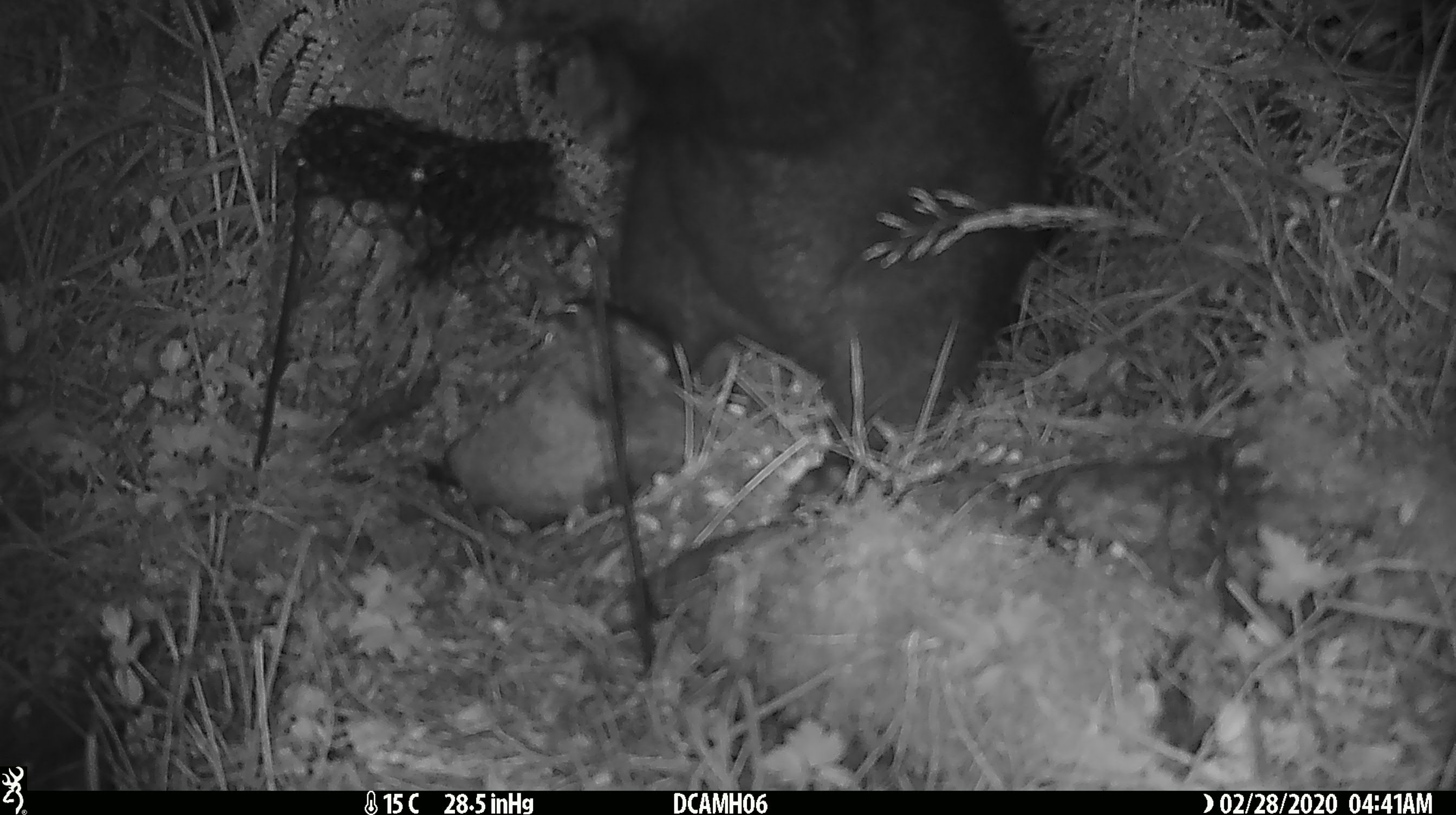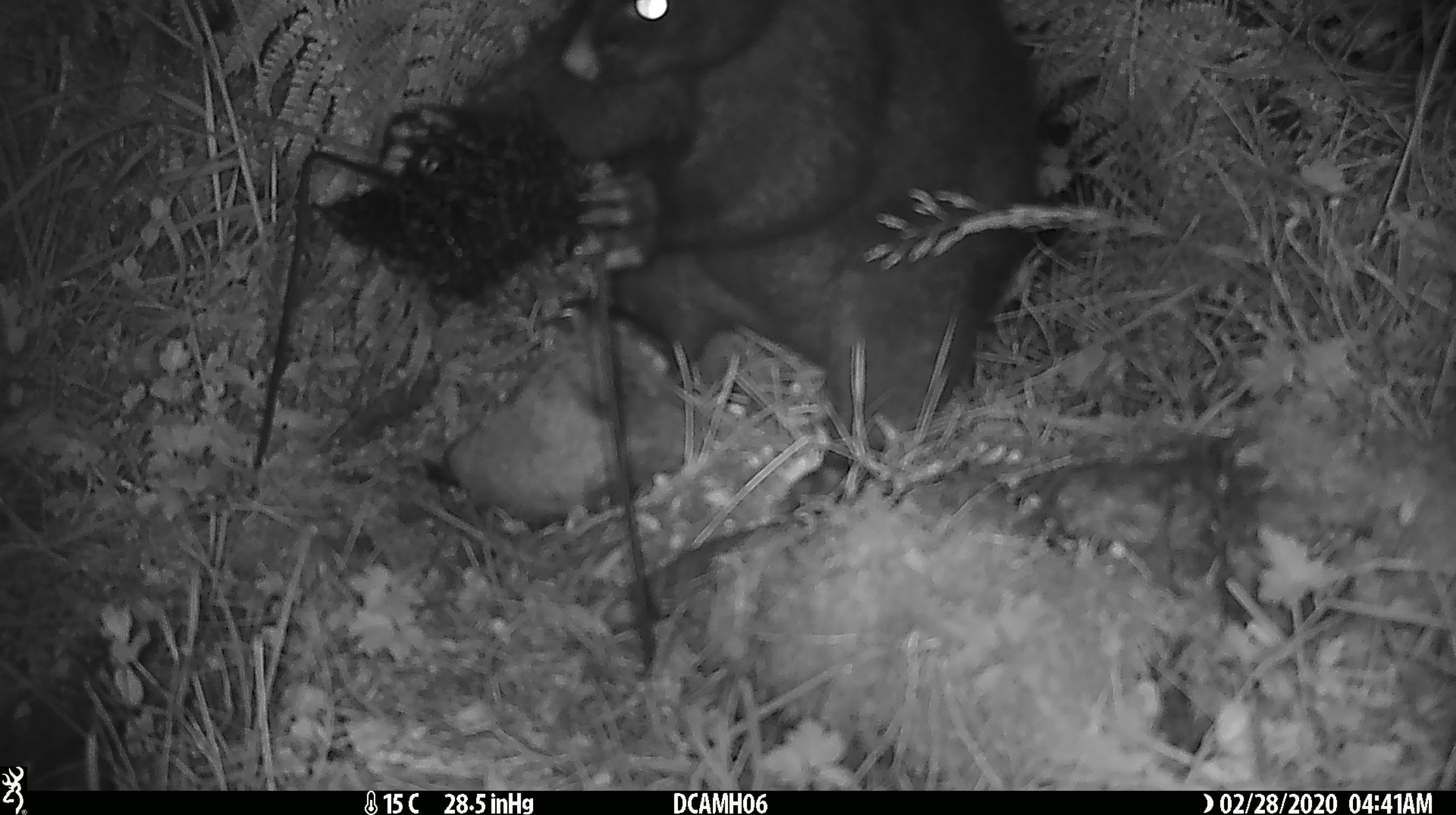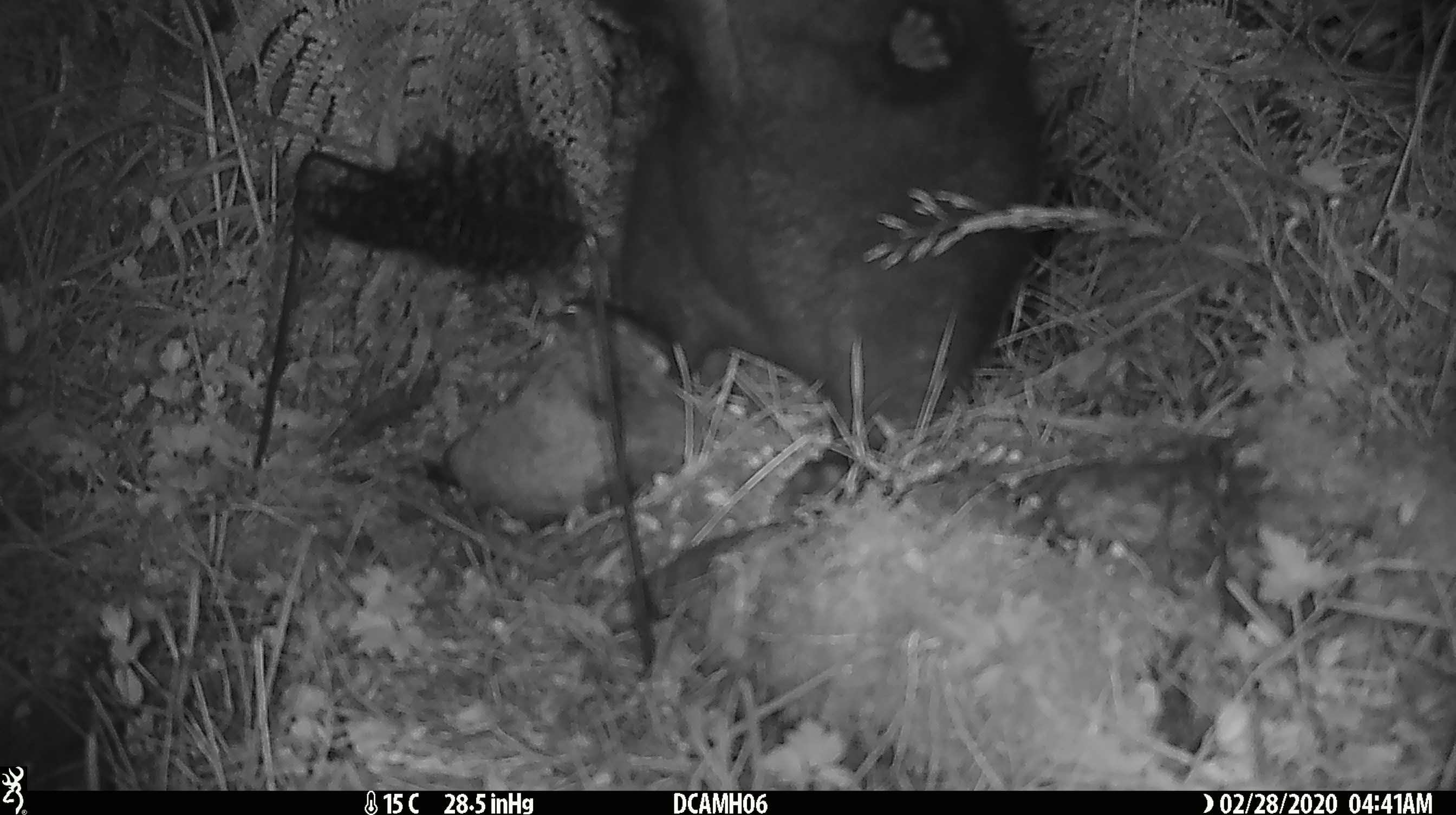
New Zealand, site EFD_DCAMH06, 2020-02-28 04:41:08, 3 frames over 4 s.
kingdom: Animalia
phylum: Chordata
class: Mammalia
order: Diprotodontia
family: Phalangeridae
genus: Trichosurus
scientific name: Trichosurus vulpecula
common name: common brushtail possum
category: possum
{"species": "possum (common brushtail possum) (Trichosurus vulpecula)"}